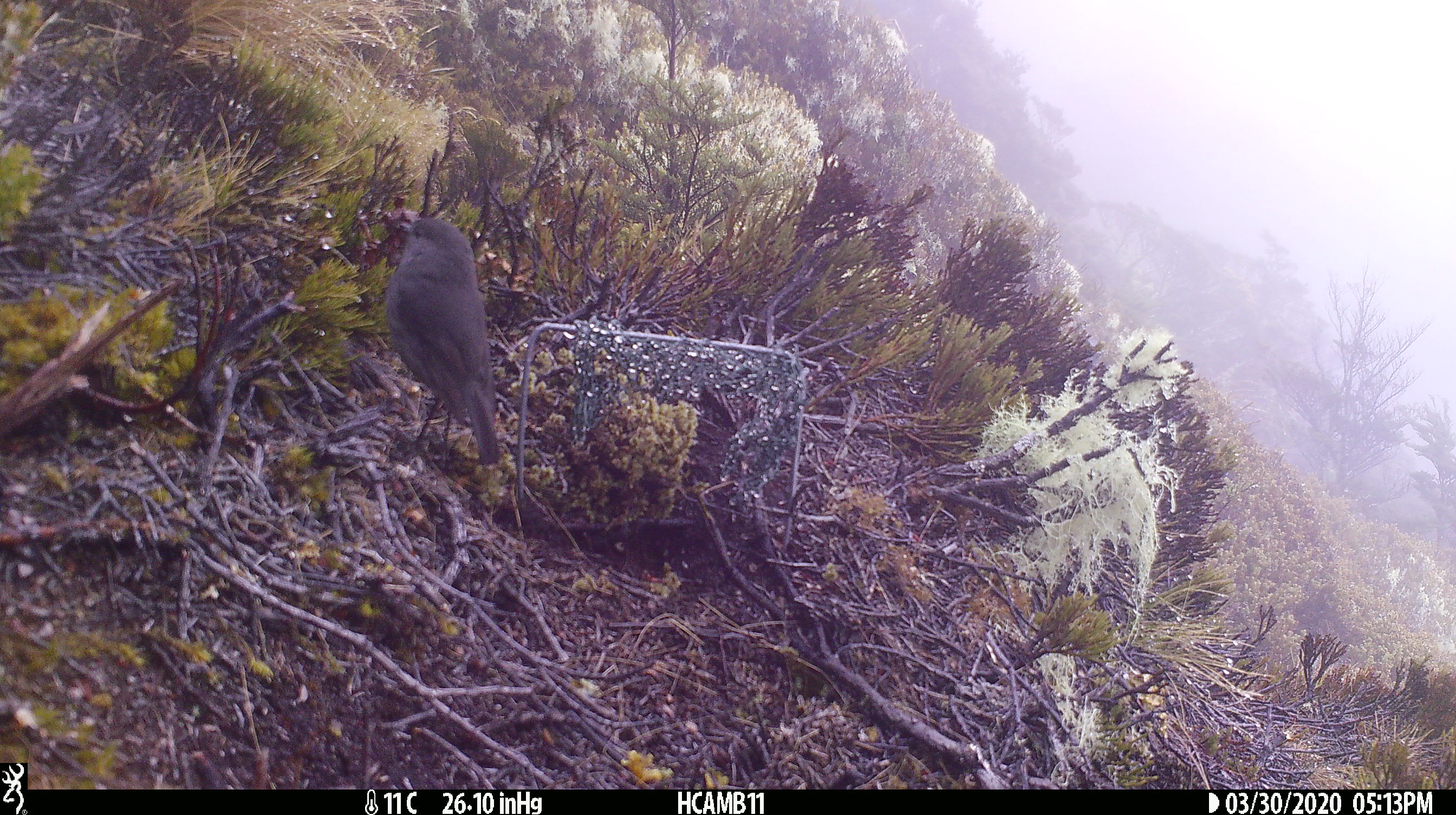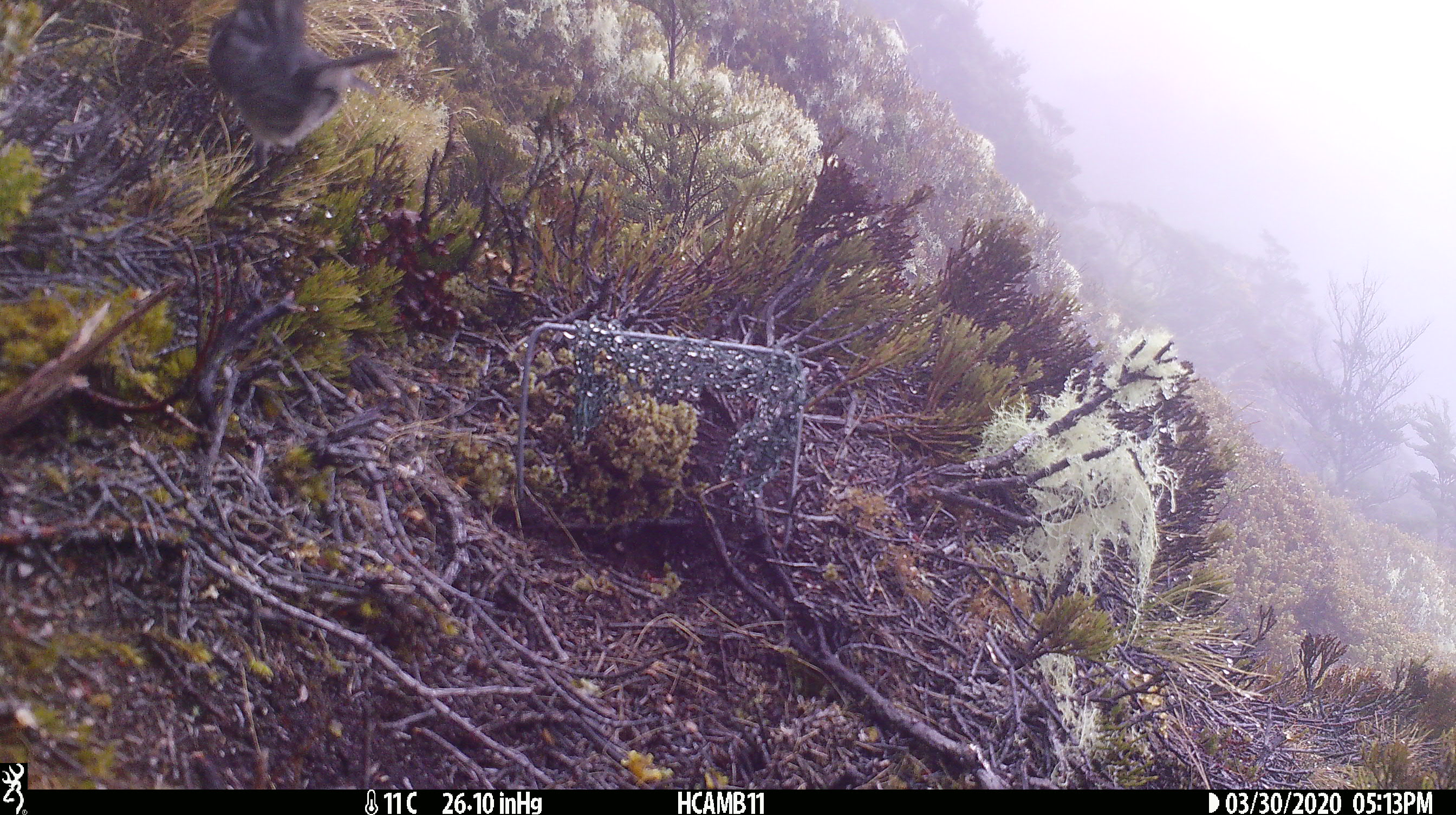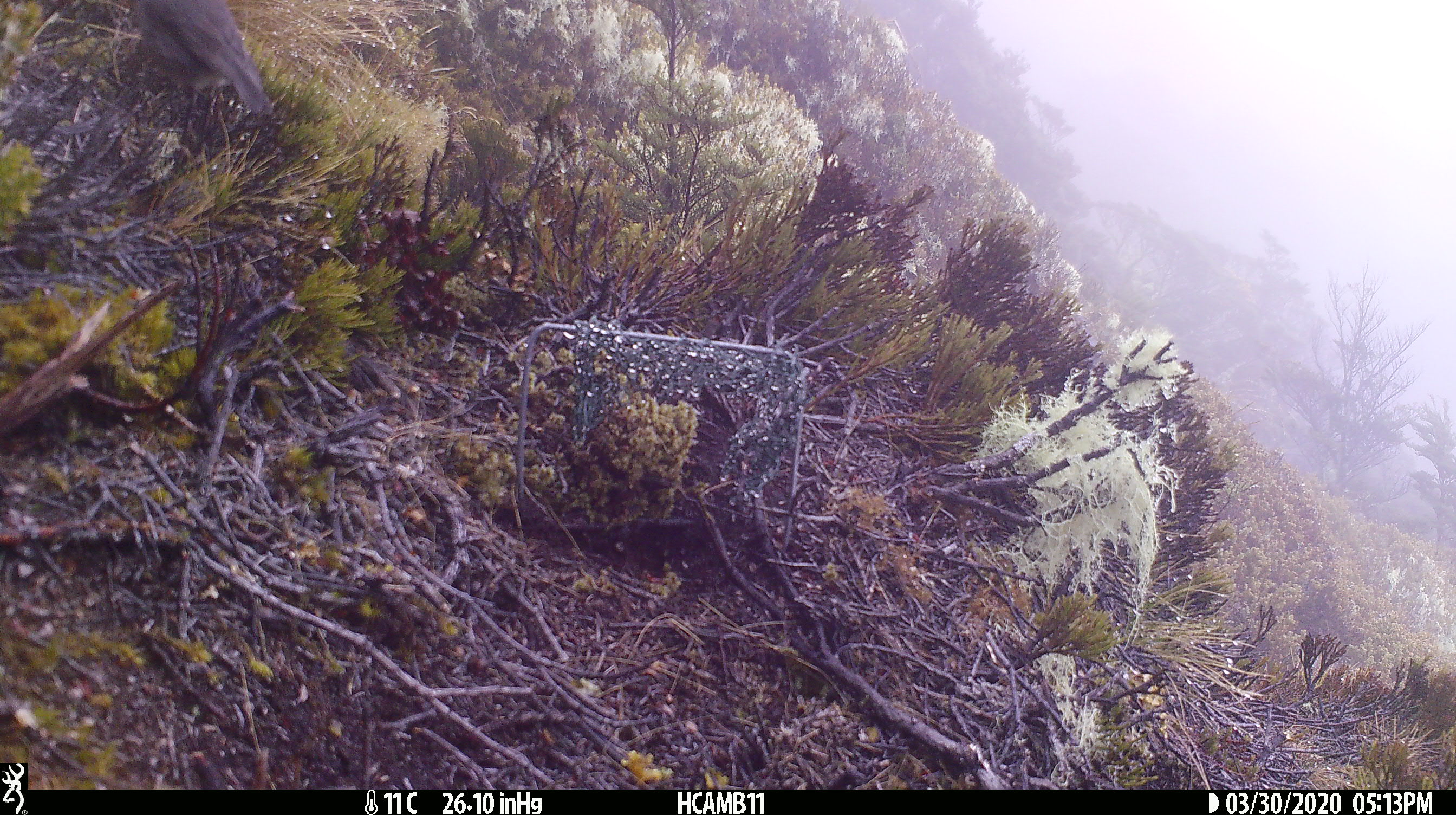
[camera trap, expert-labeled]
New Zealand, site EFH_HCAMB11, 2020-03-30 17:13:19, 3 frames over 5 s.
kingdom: Animalia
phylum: Chordata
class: Aves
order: Passeriformes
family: Petroicidae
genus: Petroica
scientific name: Petroica australis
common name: new zealand robin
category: robin